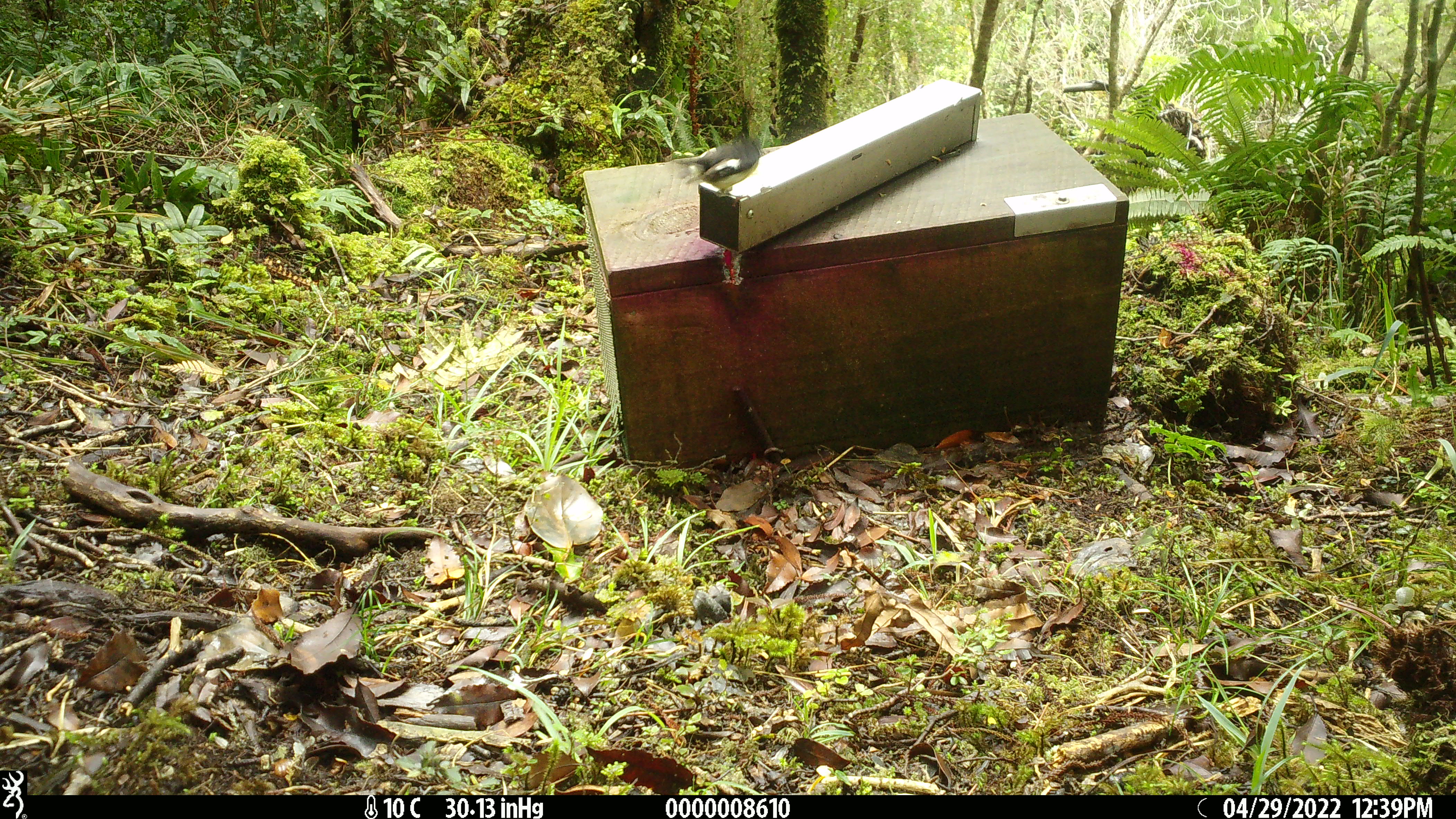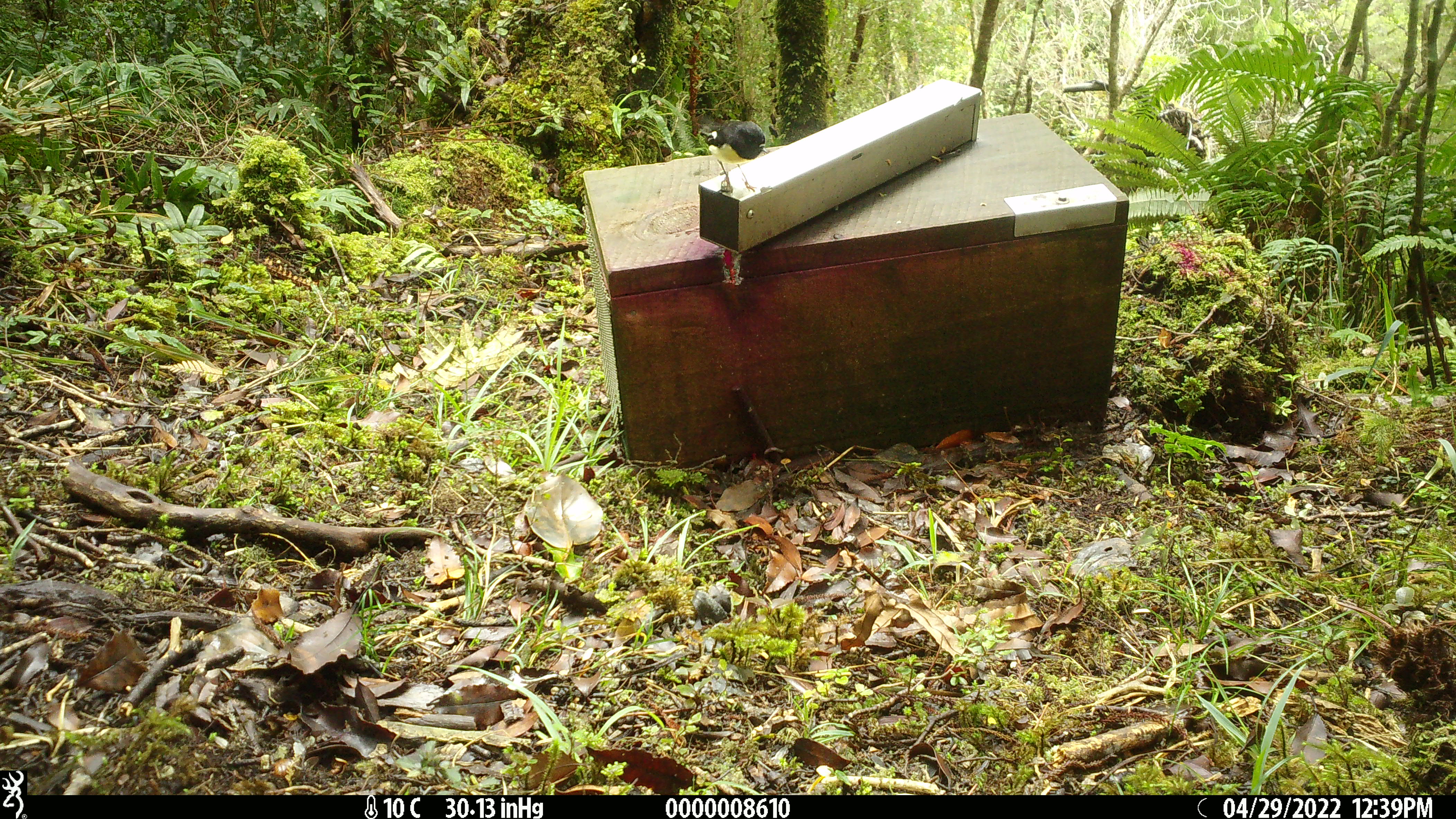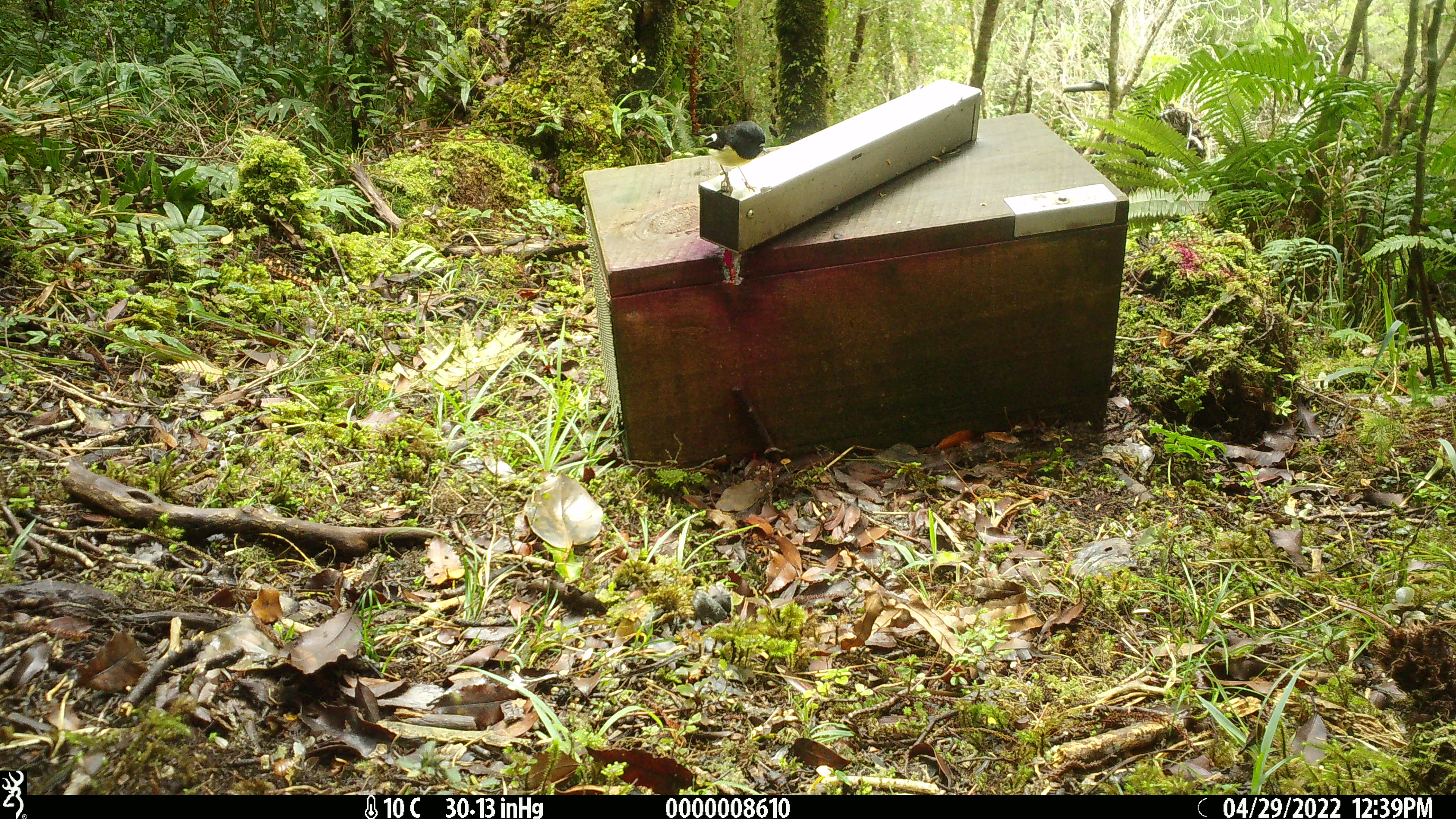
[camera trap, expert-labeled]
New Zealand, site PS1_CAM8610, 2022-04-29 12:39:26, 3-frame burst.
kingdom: Animalia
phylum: Chordata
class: Aves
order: Passeriformes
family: Petroicidae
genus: Petroica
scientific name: Petroica macrocephala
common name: tomtit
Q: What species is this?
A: Tomtit (Petroica macrocephala).